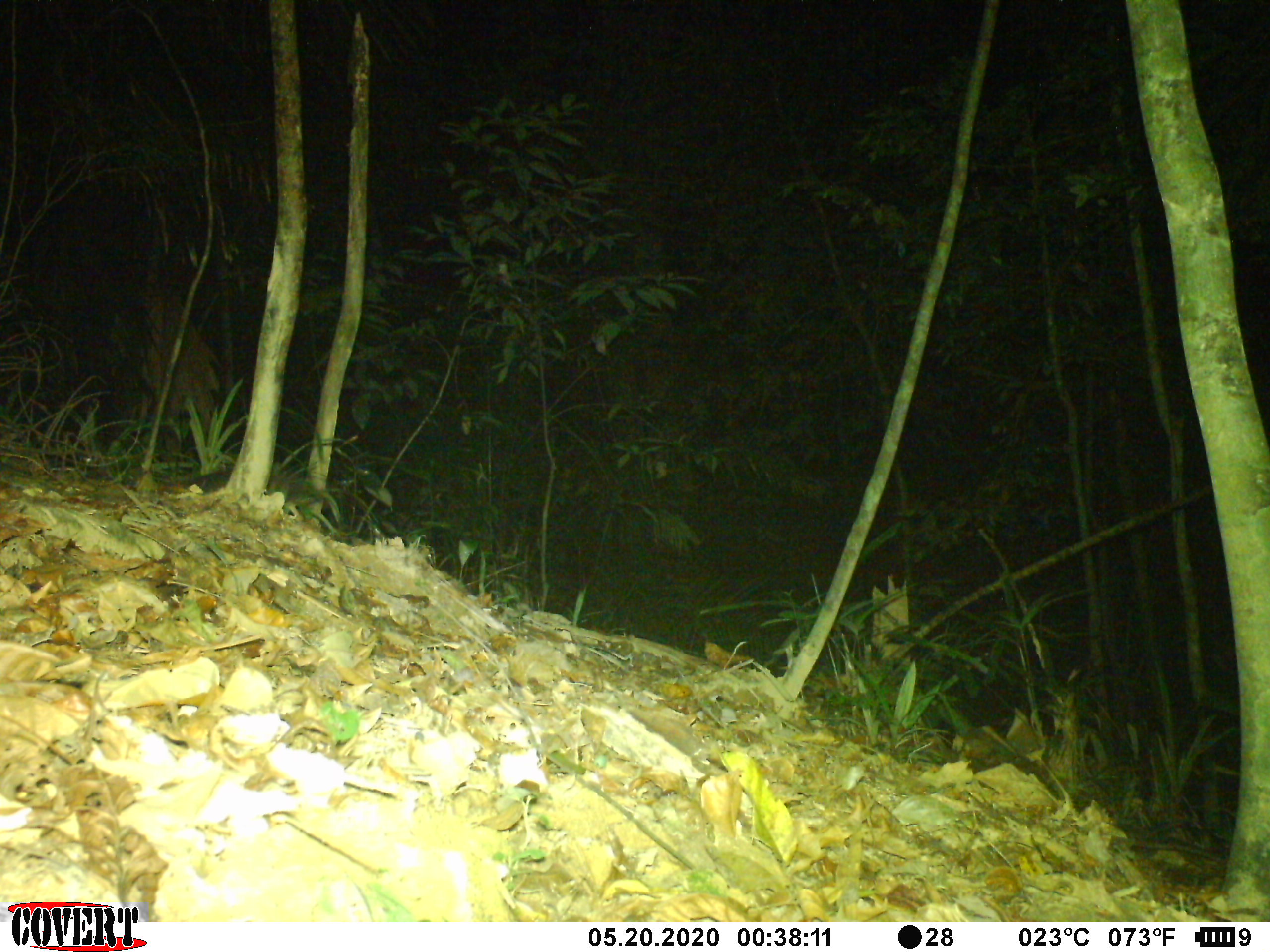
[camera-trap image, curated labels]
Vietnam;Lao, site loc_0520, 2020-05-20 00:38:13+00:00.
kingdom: Animalia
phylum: Chordata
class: Aves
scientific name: Aves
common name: bird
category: unidentified bird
Unidentified bird (bird) (Aves). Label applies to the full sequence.